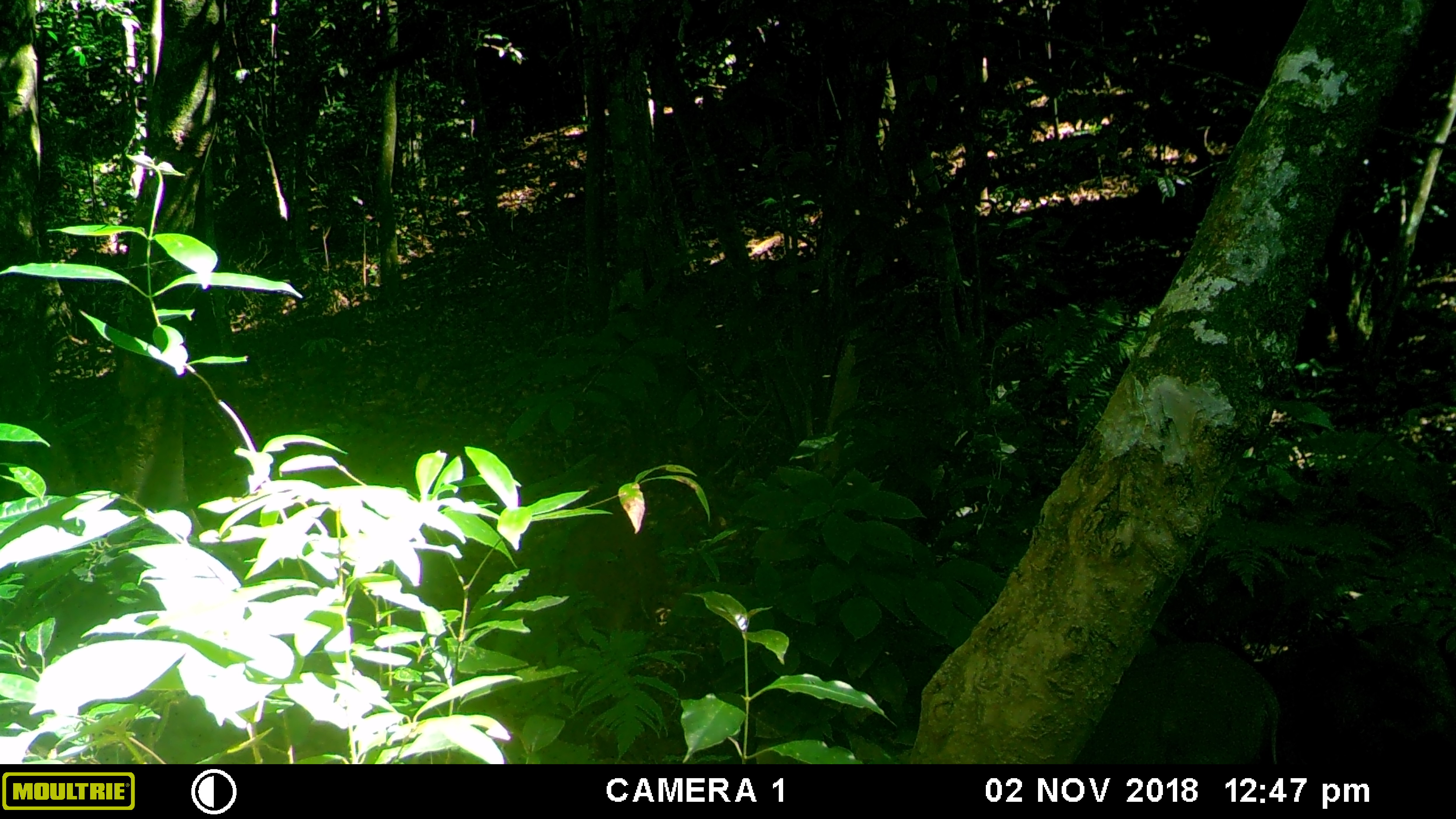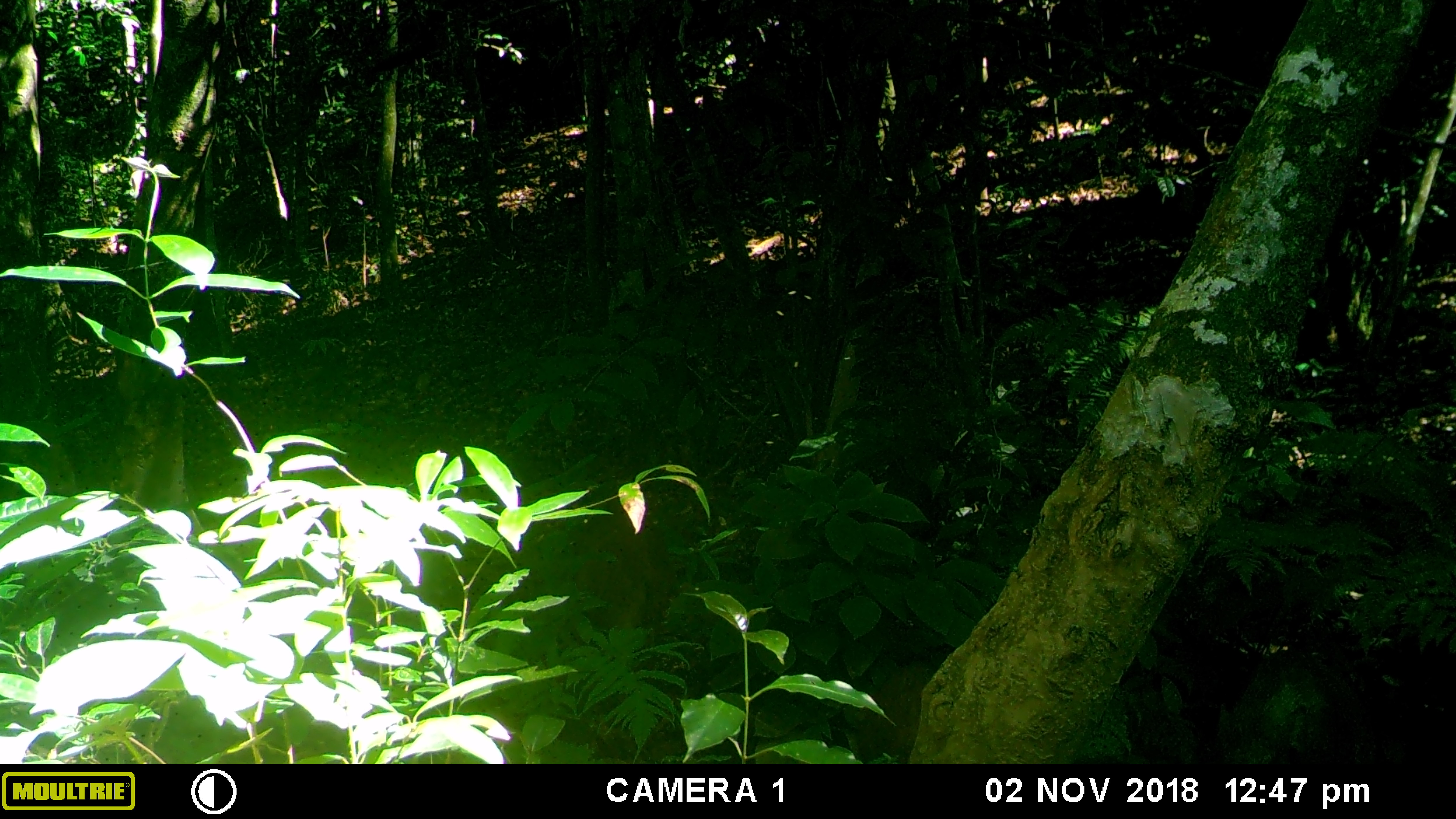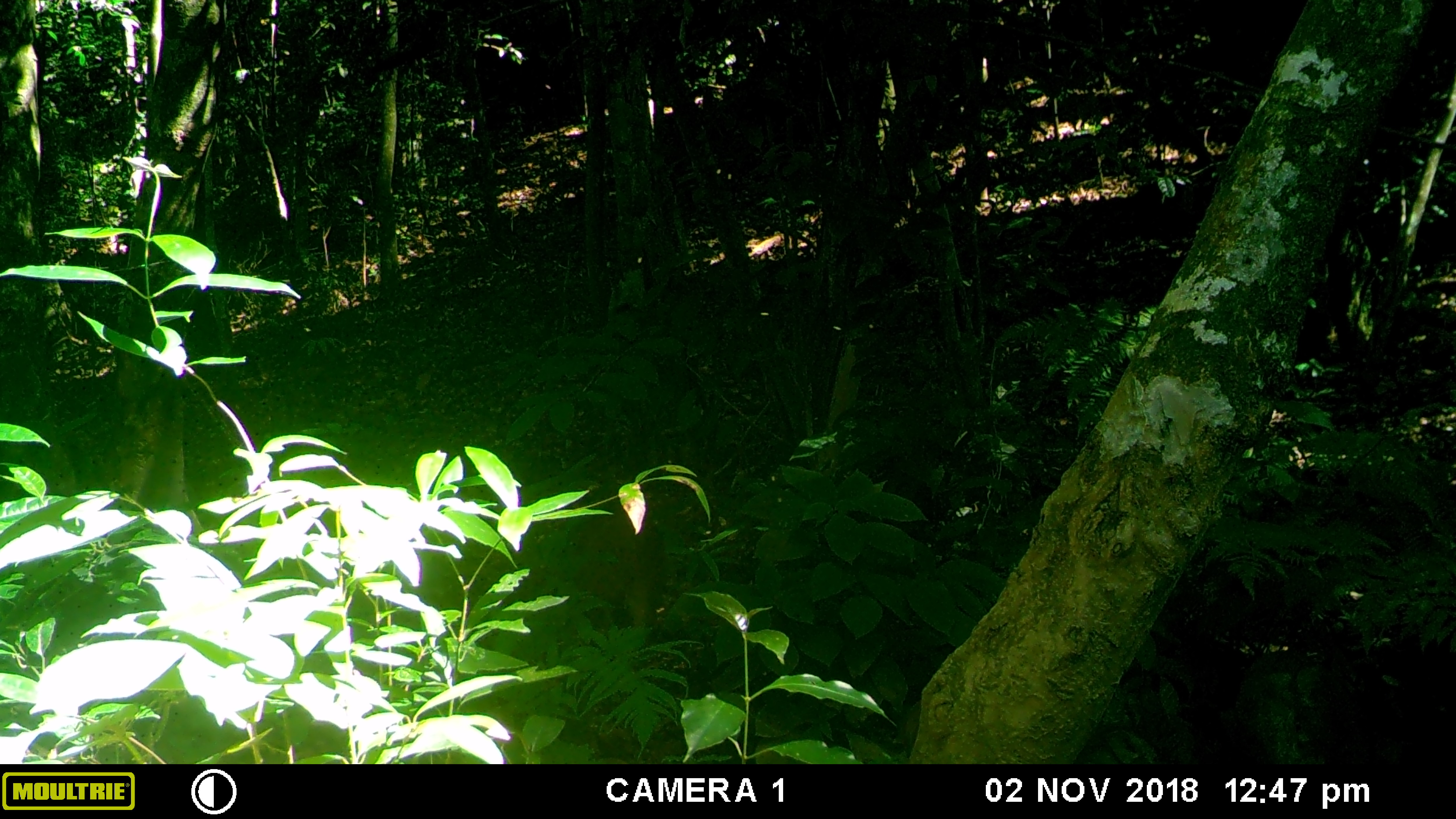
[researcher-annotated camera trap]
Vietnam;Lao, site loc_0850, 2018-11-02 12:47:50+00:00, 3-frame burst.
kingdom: Animalia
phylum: Chordata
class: Mammalia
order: Artiodactyla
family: Suidae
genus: Sus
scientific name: Sus scrofa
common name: eurasian wild pig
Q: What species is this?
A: Eurasian wild pig (Sus scrofa).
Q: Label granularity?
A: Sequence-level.